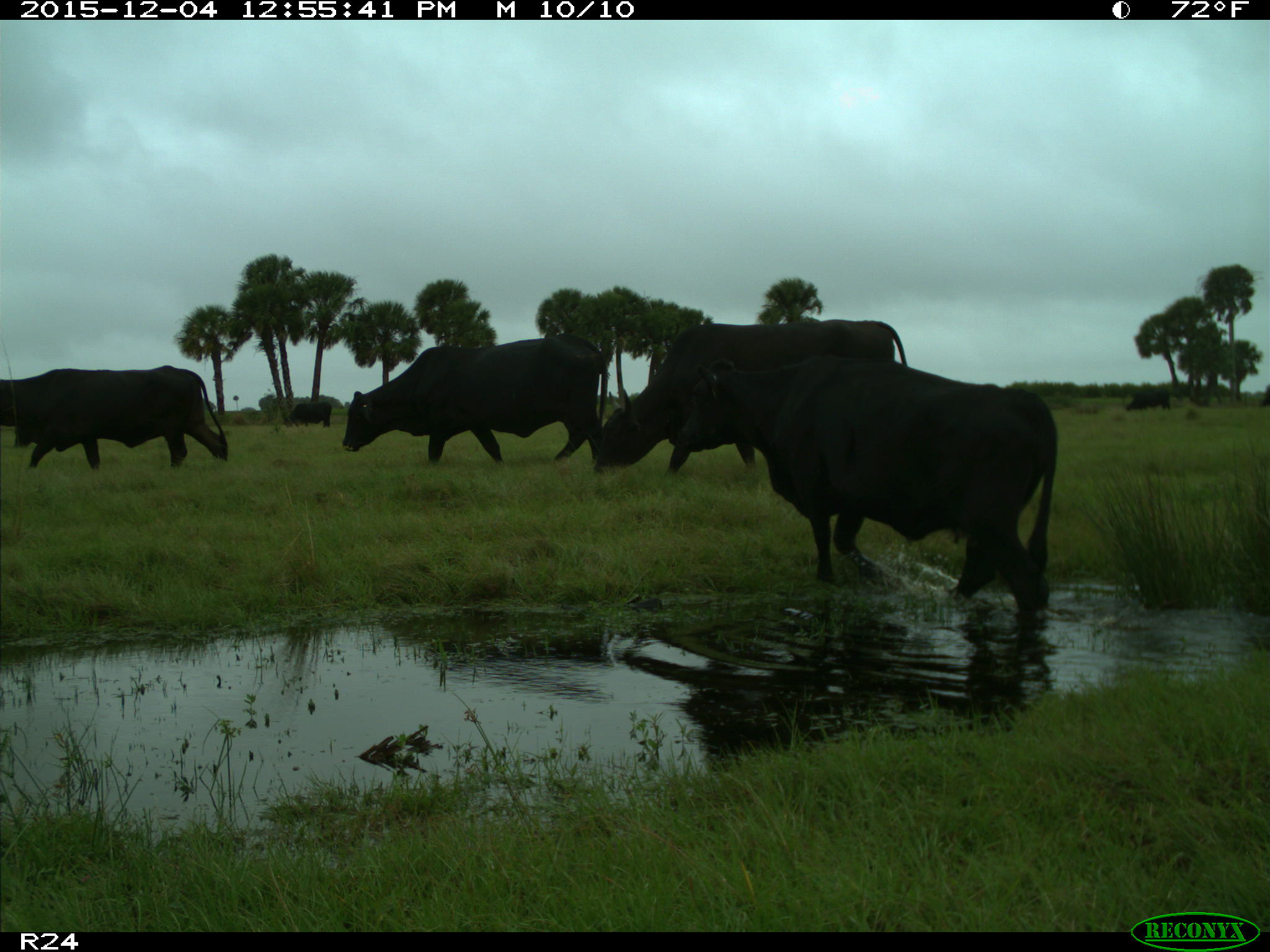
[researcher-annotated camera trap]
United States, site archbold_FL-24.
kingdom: Animalia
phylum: Chordata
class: Mammalia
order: Artiodactyla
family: Bovidae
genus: Bos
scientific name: Bos taurus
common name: domestic cow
Bos taurus (domestic cow).